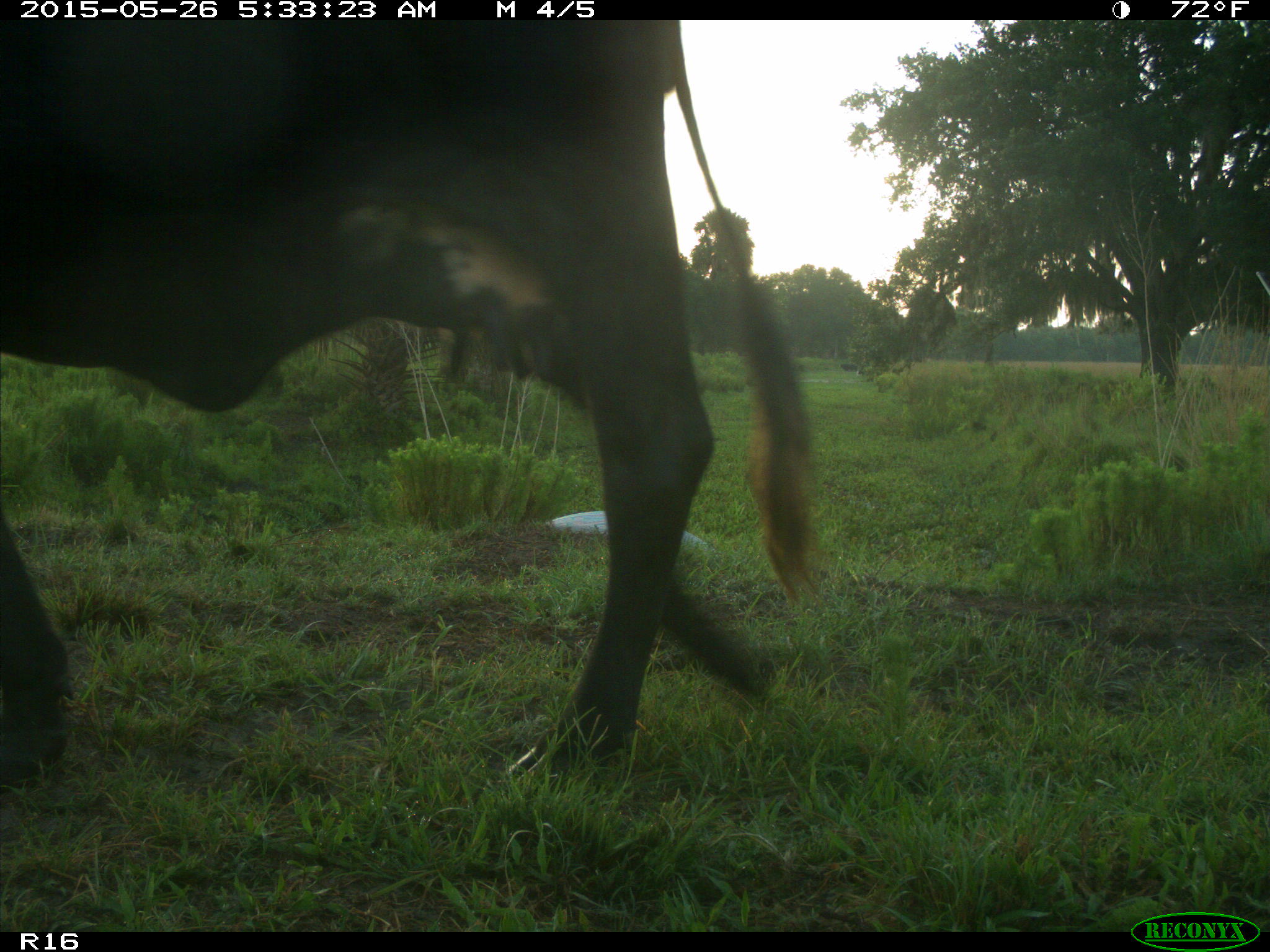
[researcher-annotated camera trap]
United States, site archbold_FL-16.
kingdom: Animalia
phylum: Chordata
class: Mammalia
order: Artiodactyla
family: Bovidae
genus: Bos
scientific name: Bos taurus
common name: domestic cow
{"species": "Bos taurus (domestic cow)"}